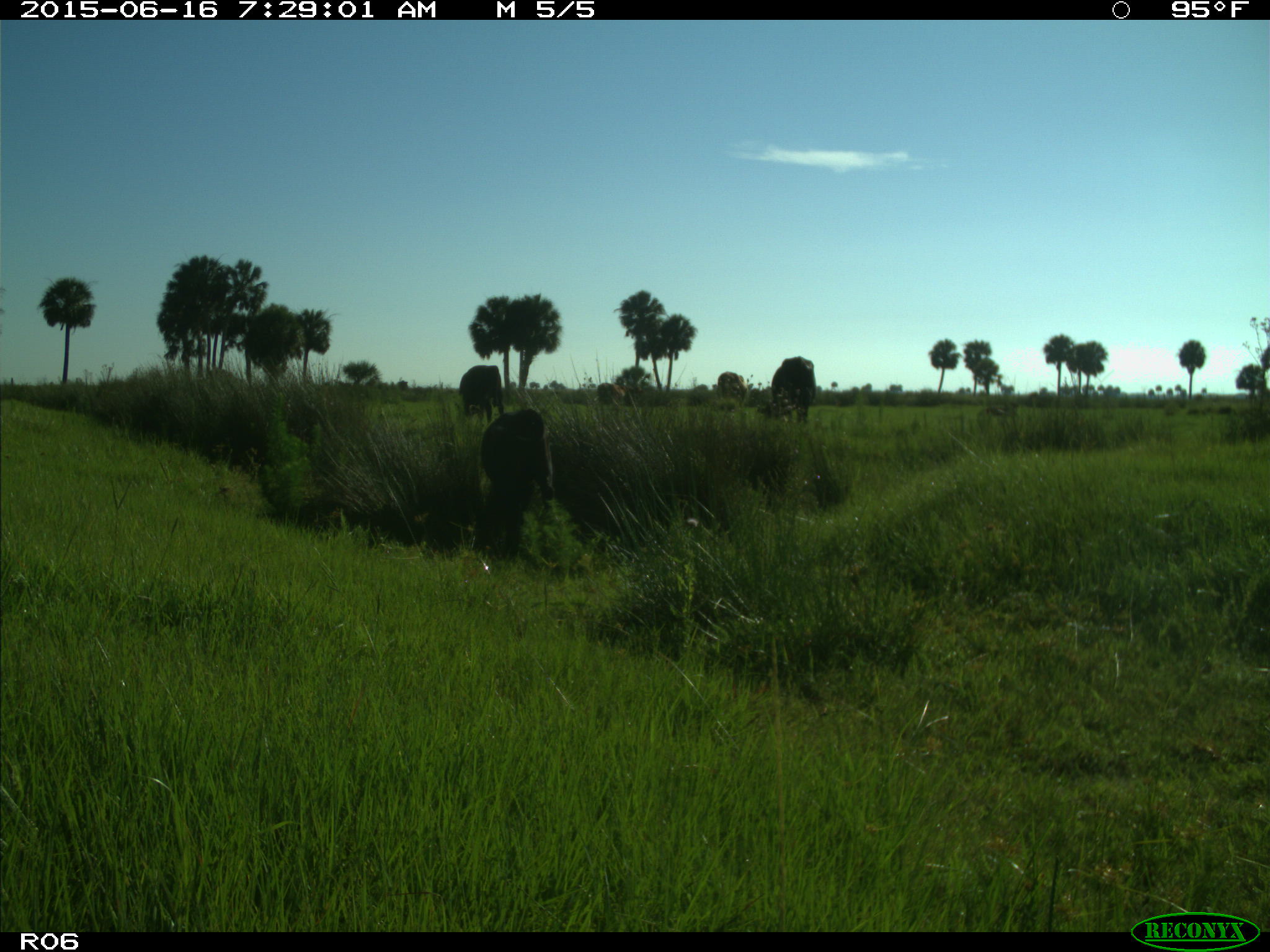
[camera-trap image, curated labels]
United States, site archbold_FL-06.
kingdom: Animalia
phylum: Chordata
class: Mammalia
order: Artiodactyla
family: Bovidae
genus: Bos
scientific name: Bos taurus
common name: domestic cow